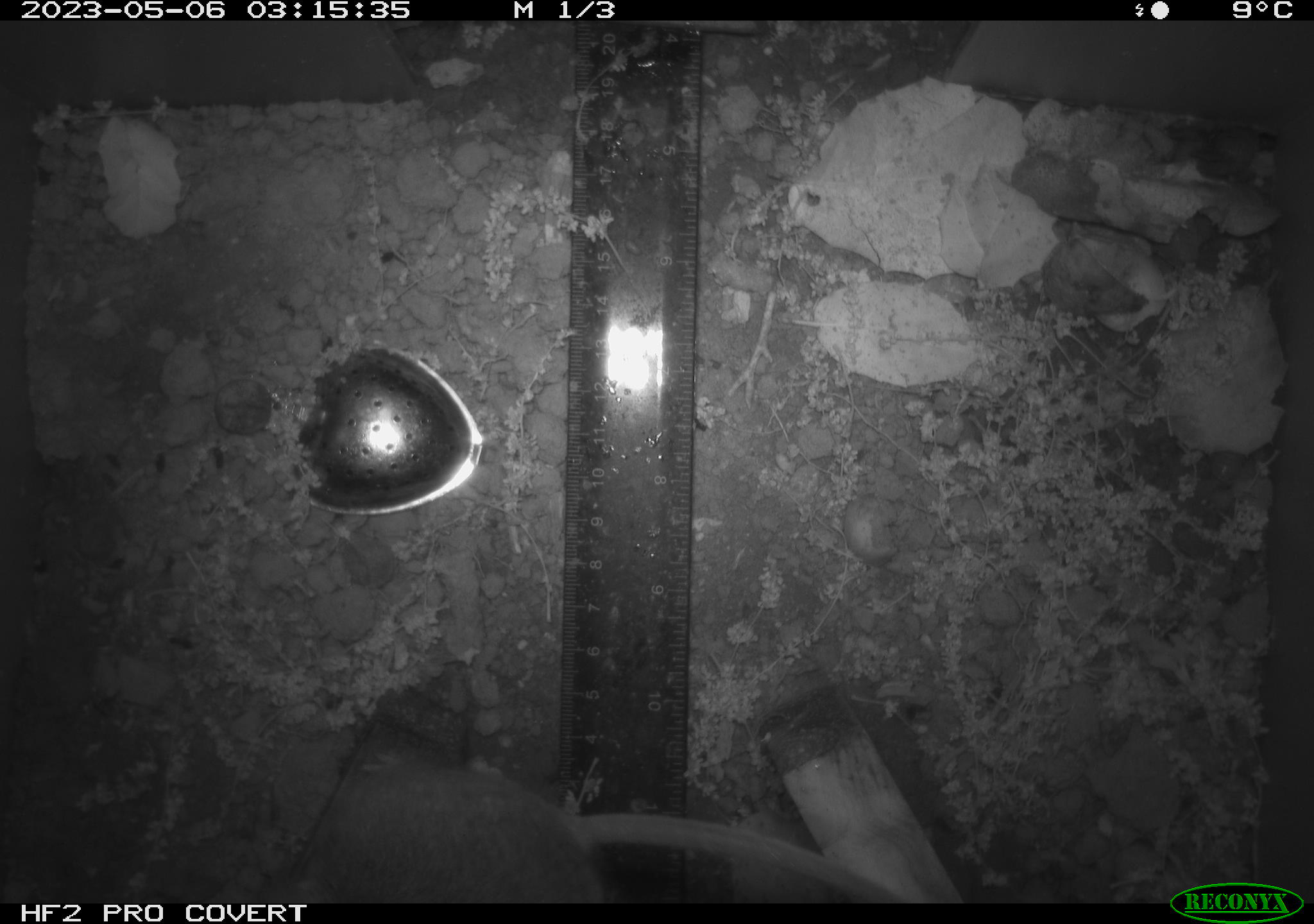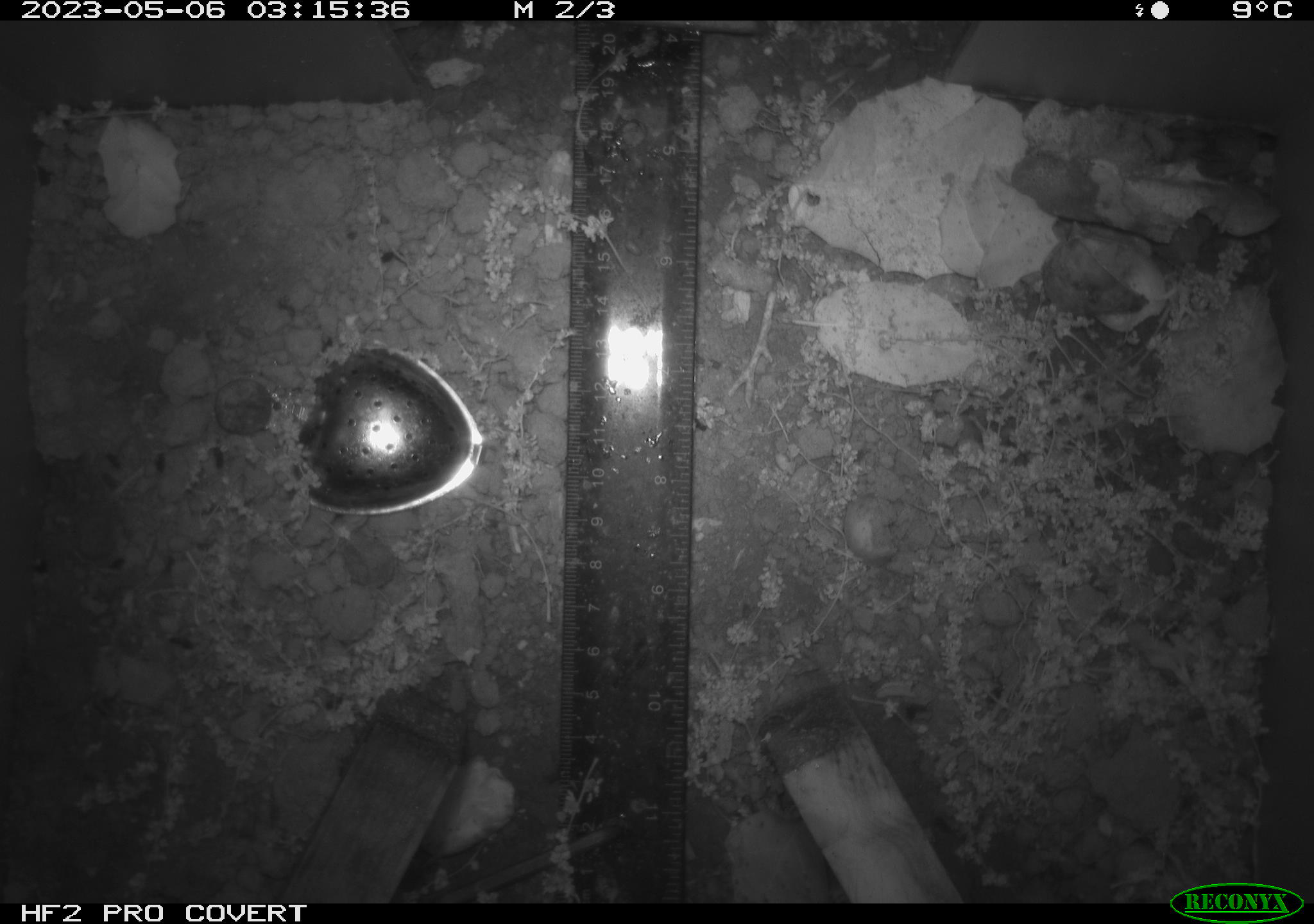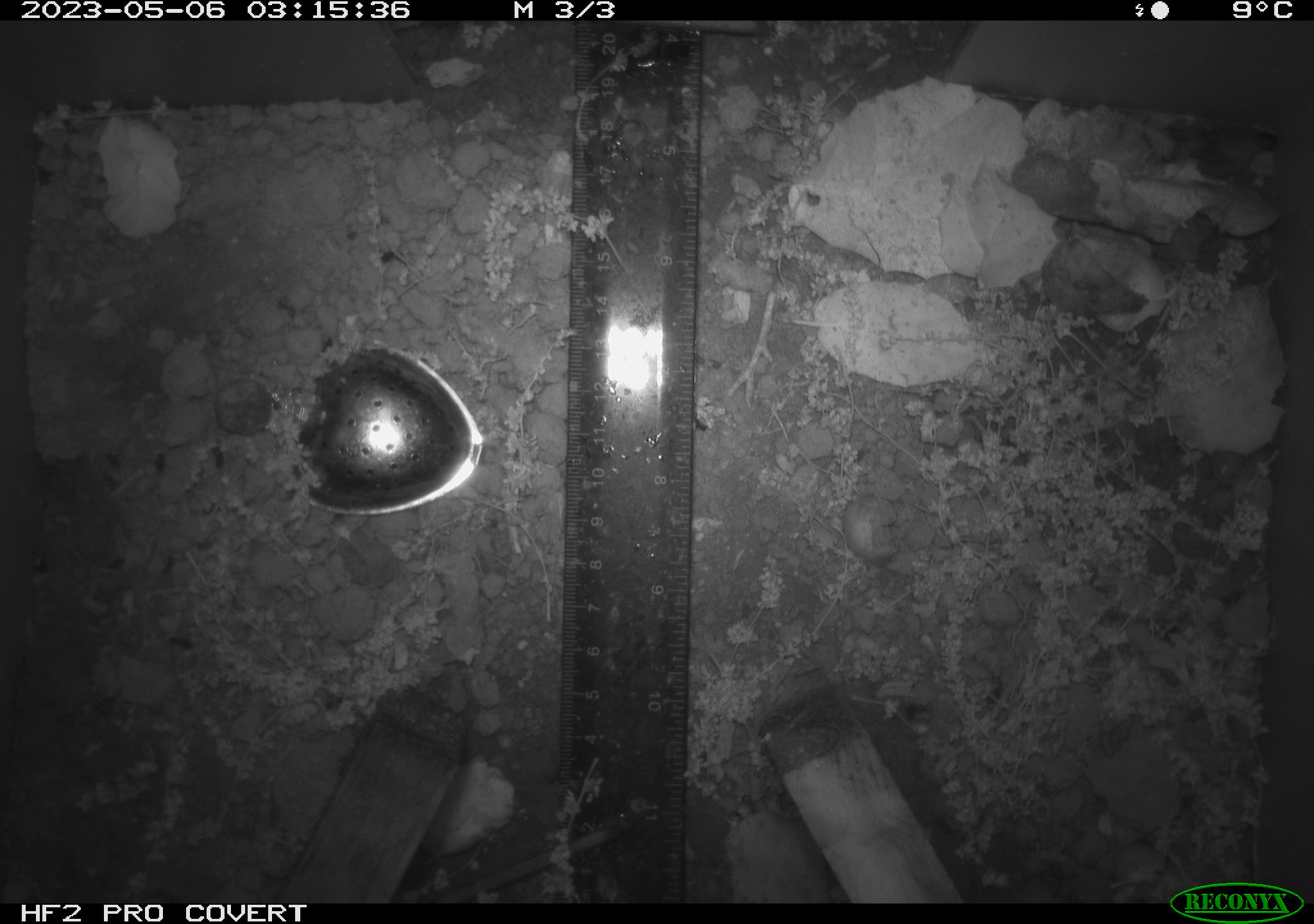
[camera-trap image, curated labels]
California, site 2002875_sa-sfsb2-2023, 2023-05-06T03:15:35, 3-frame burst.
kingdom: Animalia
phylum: Chordata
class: Mammalia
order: Rodentia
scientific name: Rodentia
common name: mouse species